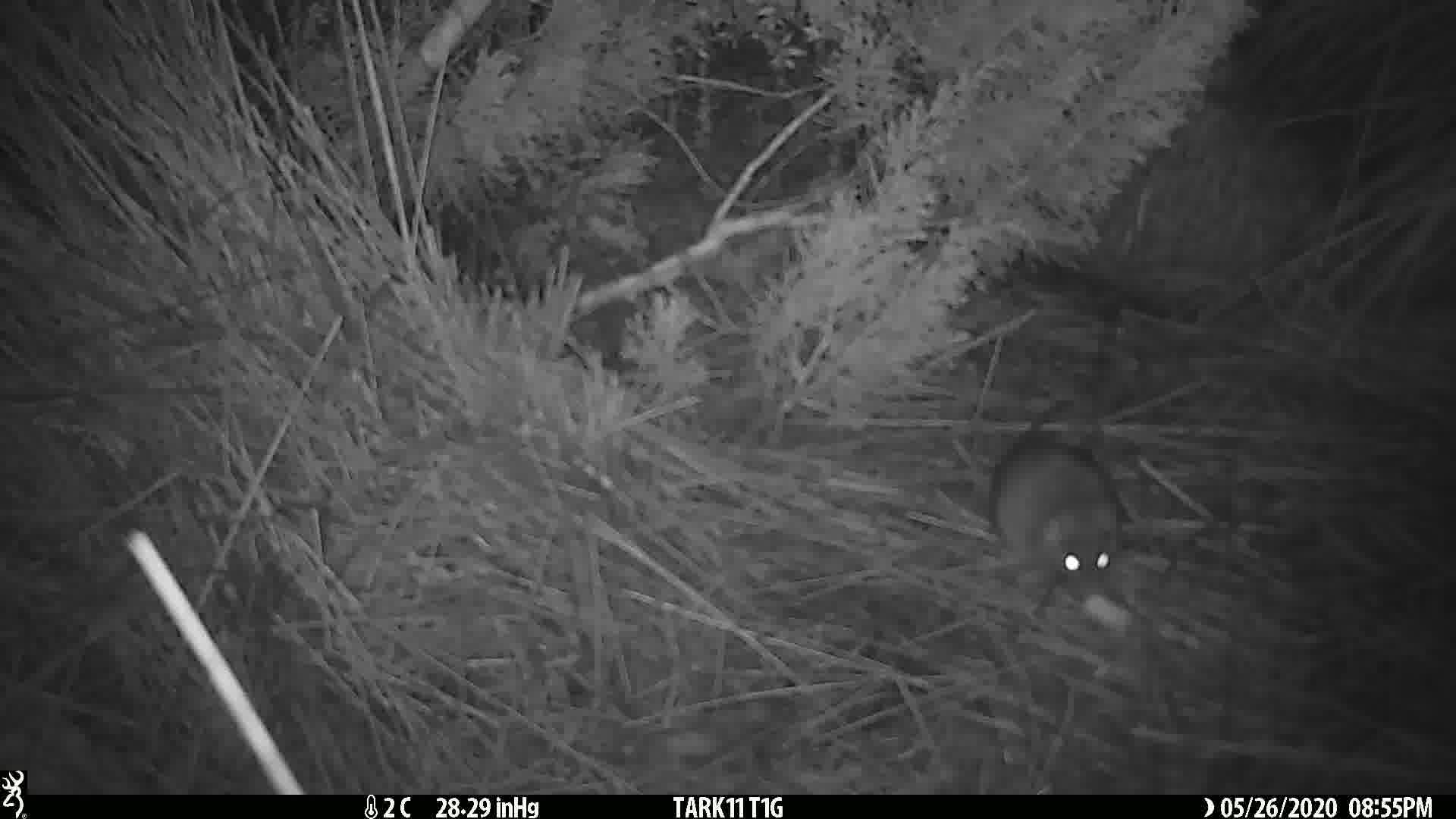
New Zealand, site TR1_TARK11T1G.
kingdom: Animalia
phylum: Chordata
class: Mammalia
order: Rodentia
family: Muridae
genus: Rattus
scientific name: Rattus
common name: rat